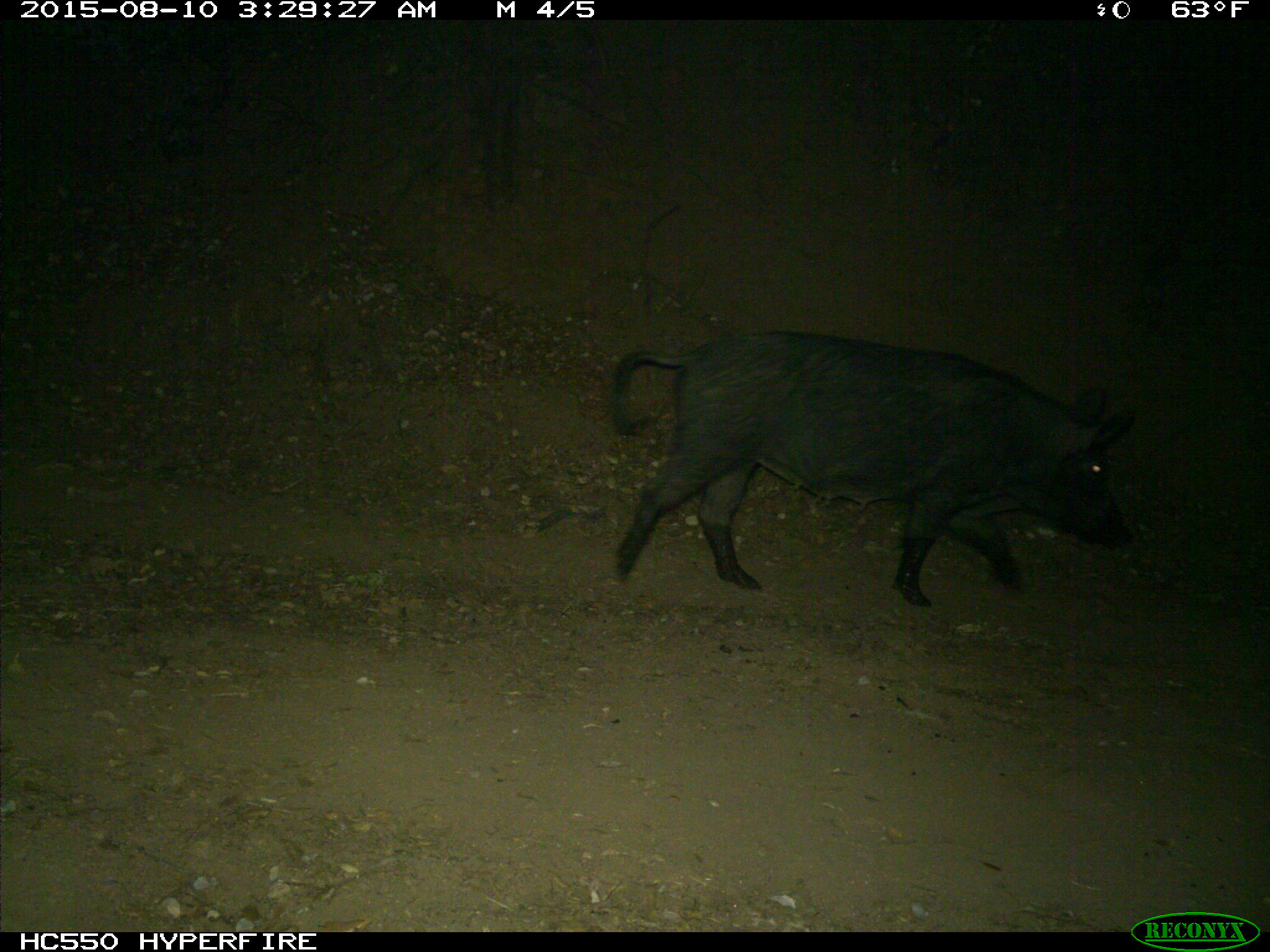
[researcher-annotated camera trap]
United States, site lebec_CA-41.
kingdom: Animalia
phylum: Chordata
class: Mammalia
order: Artiodactyla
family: Suidae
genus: Sus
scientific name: Sus scrofa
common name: wild boar